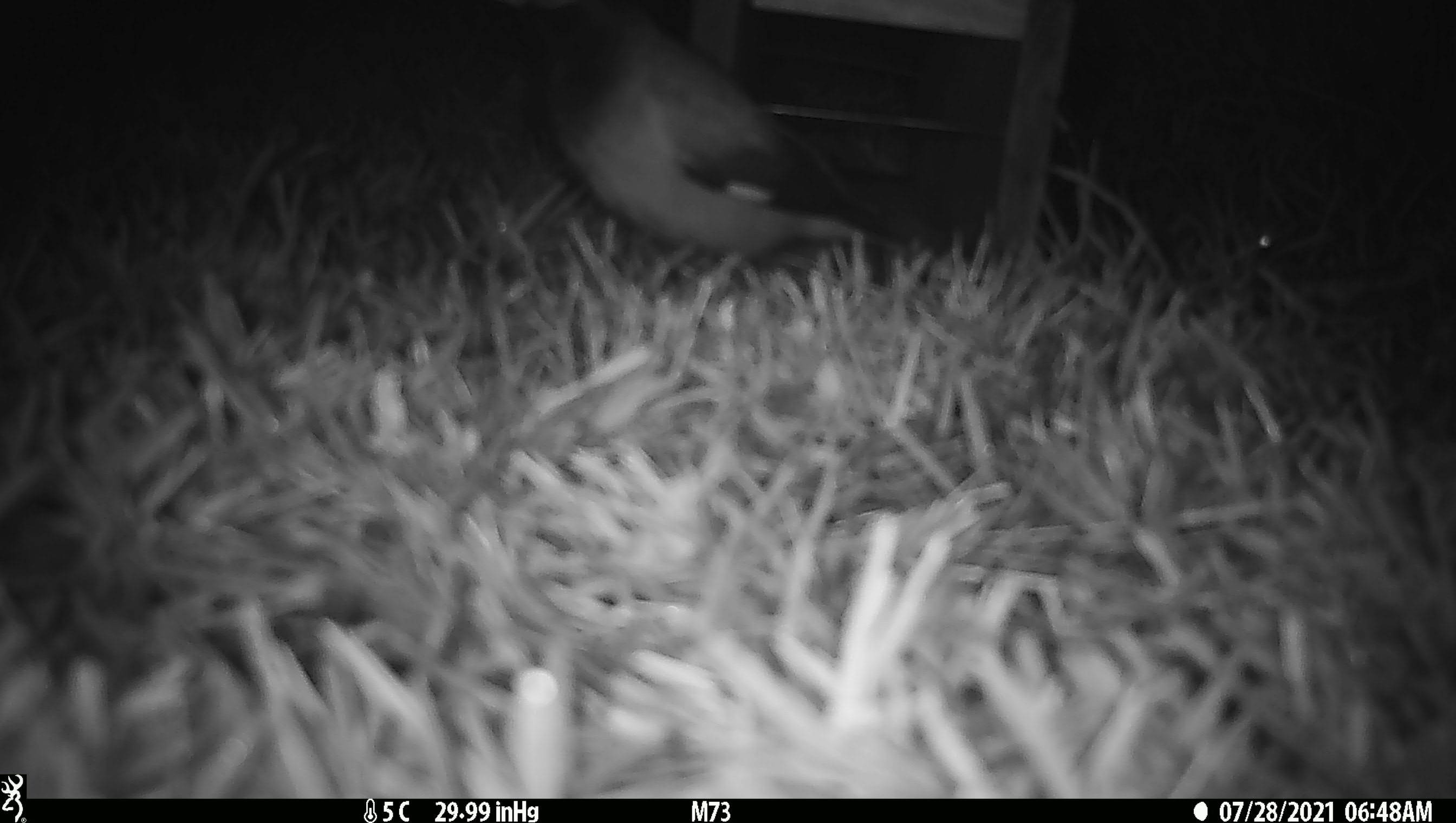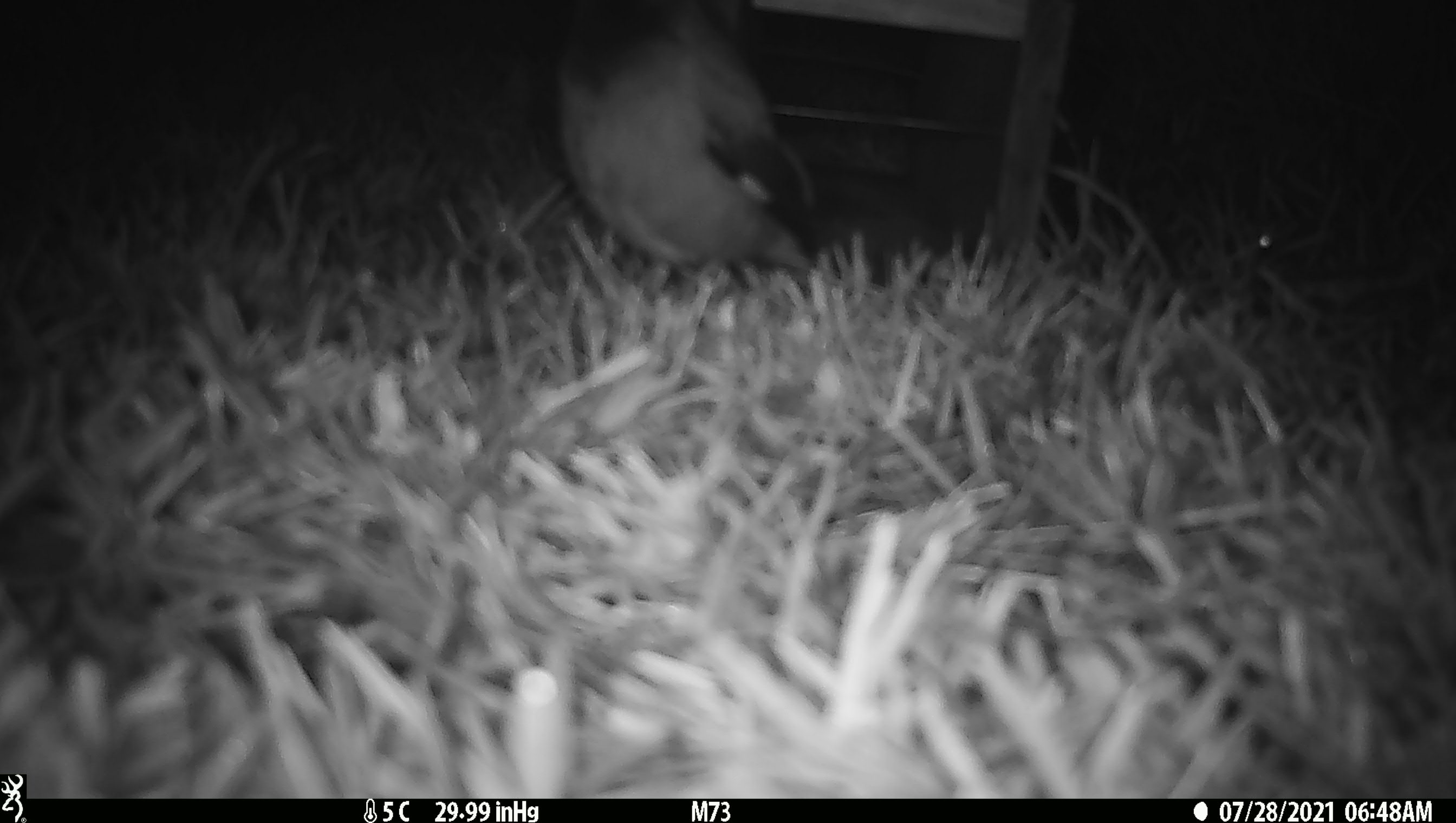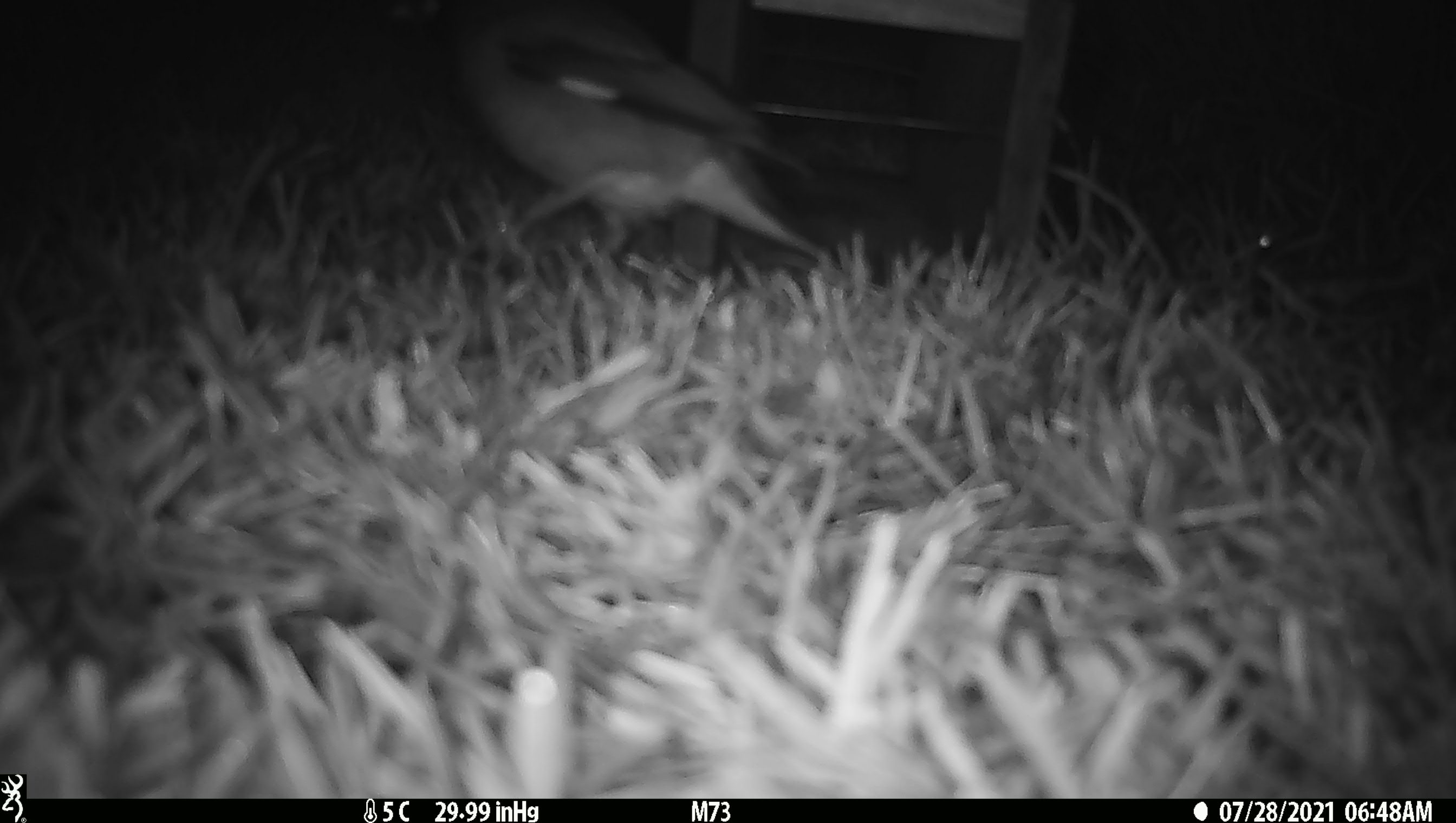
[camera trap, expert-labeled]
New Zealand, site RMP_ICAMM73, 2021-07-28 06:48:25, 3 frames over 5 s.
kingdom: Animalia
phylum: Chordata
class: Aves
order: Passeriformes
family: Sturnidae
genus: Acridotheres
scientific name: Acridotheres tristis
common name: common myna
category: myna